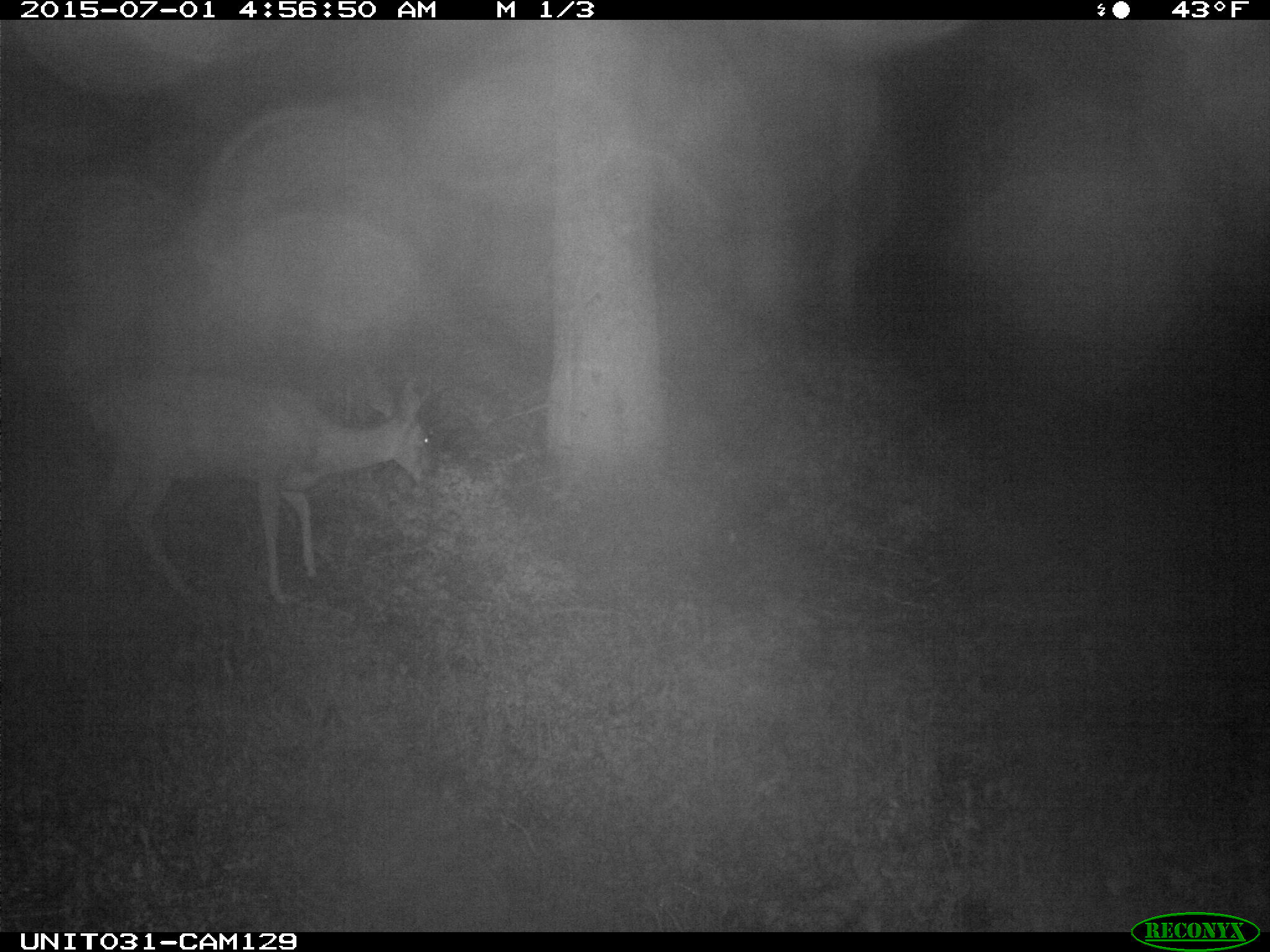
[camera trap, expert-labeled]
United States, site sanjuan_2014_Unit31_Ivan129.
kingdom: Animalia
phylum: Chordata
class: Mammalia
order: Artiodactyla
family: Cervidae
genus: Odocoileus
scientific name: Odocoileus hemionus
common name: mule deer